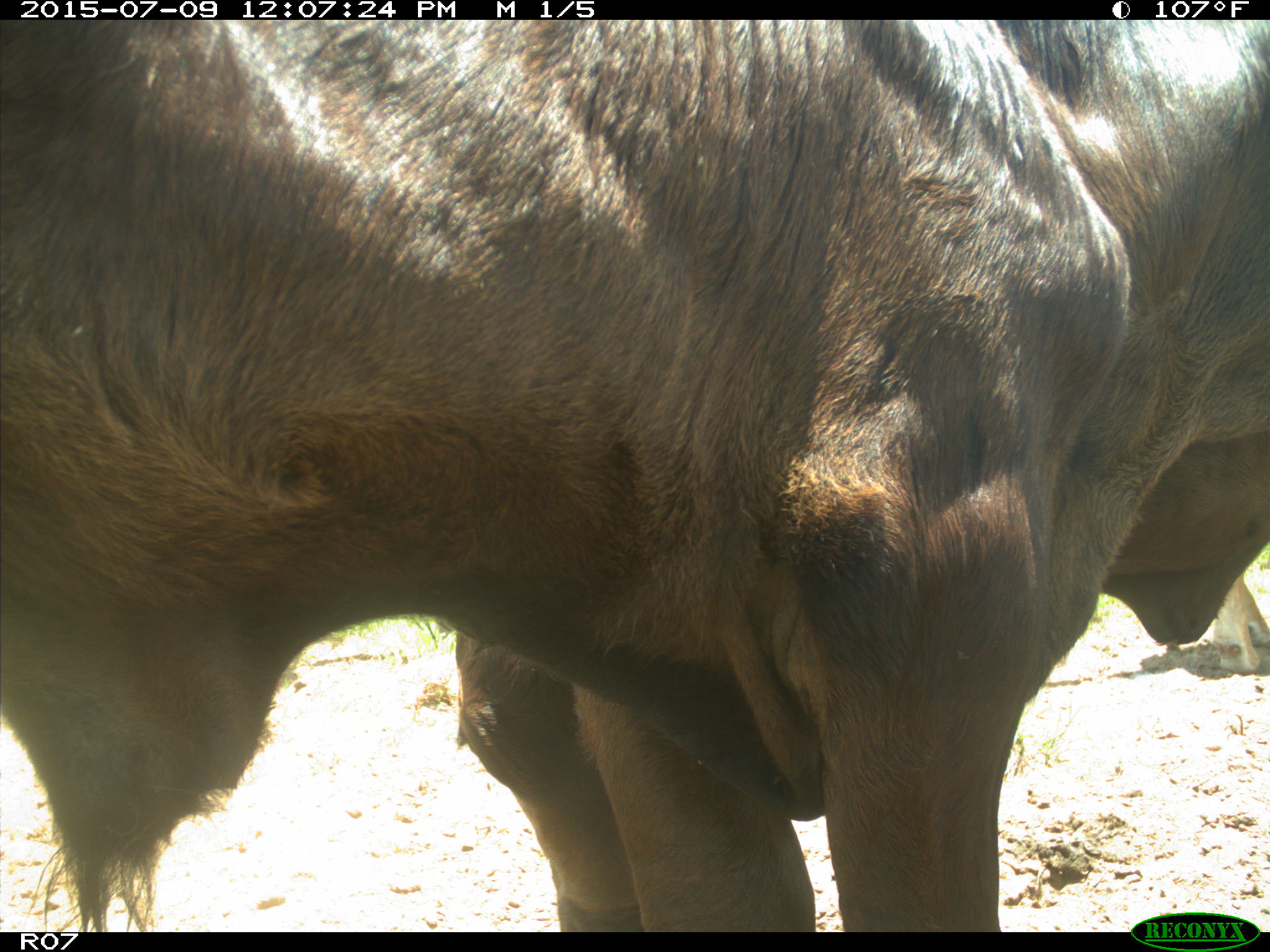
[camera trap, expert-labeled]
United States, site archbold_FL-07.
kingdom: Animalia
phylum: Chordata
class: Mammalia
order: Artiodactyla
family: Bovidae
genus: Bos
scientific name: Bos taurus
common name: domestic cow